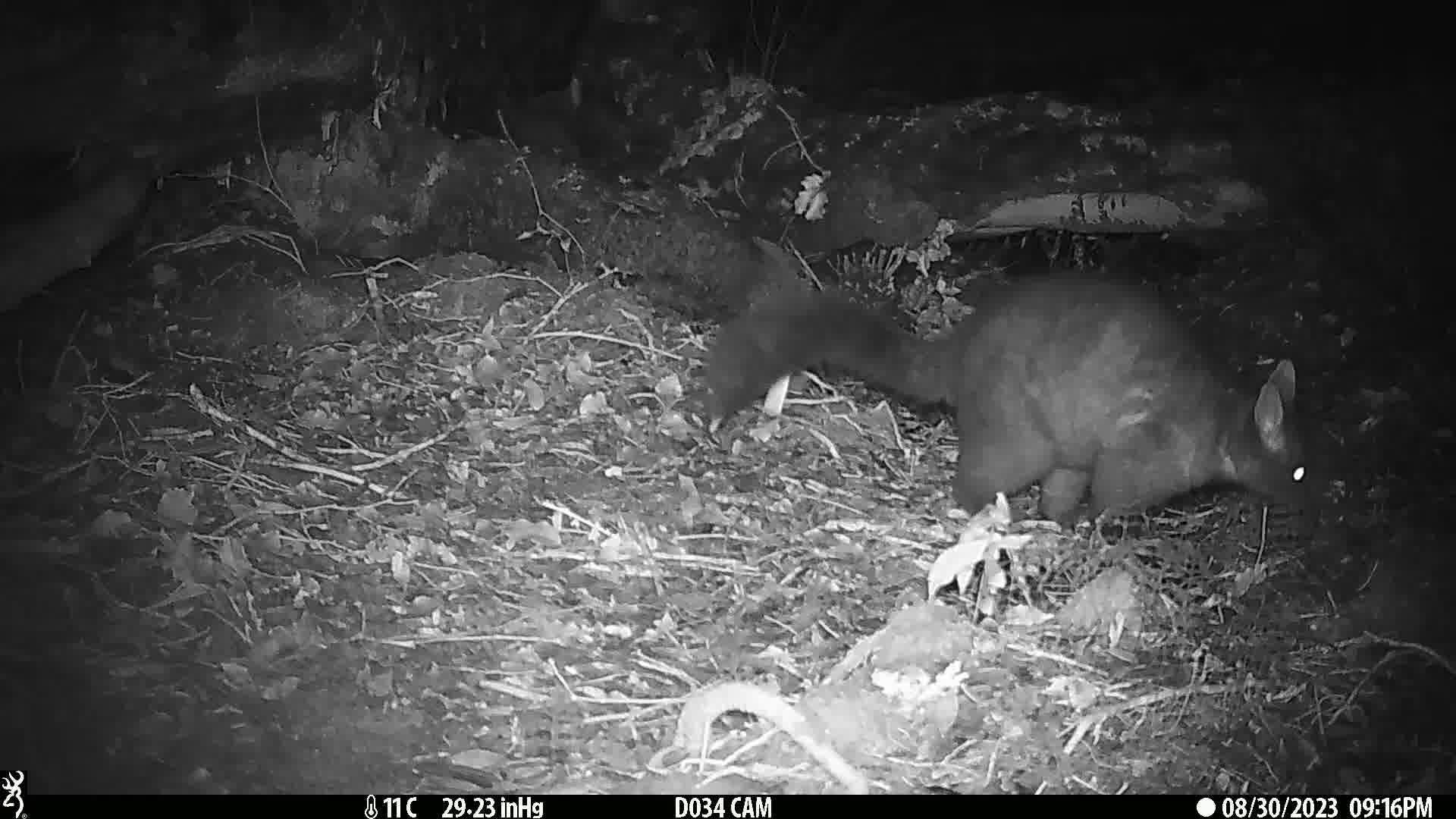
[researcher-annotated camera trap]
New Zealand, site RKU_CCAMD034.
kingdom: Animalia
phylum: Chordata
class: Mammalia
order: Diprotodontia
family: Phalangeridae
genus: Trichosurus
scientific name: Trichosurus vulpecula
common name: common brushtail possum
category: possum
Possum (common brushtail possum) (Trichosurus vulpecula).